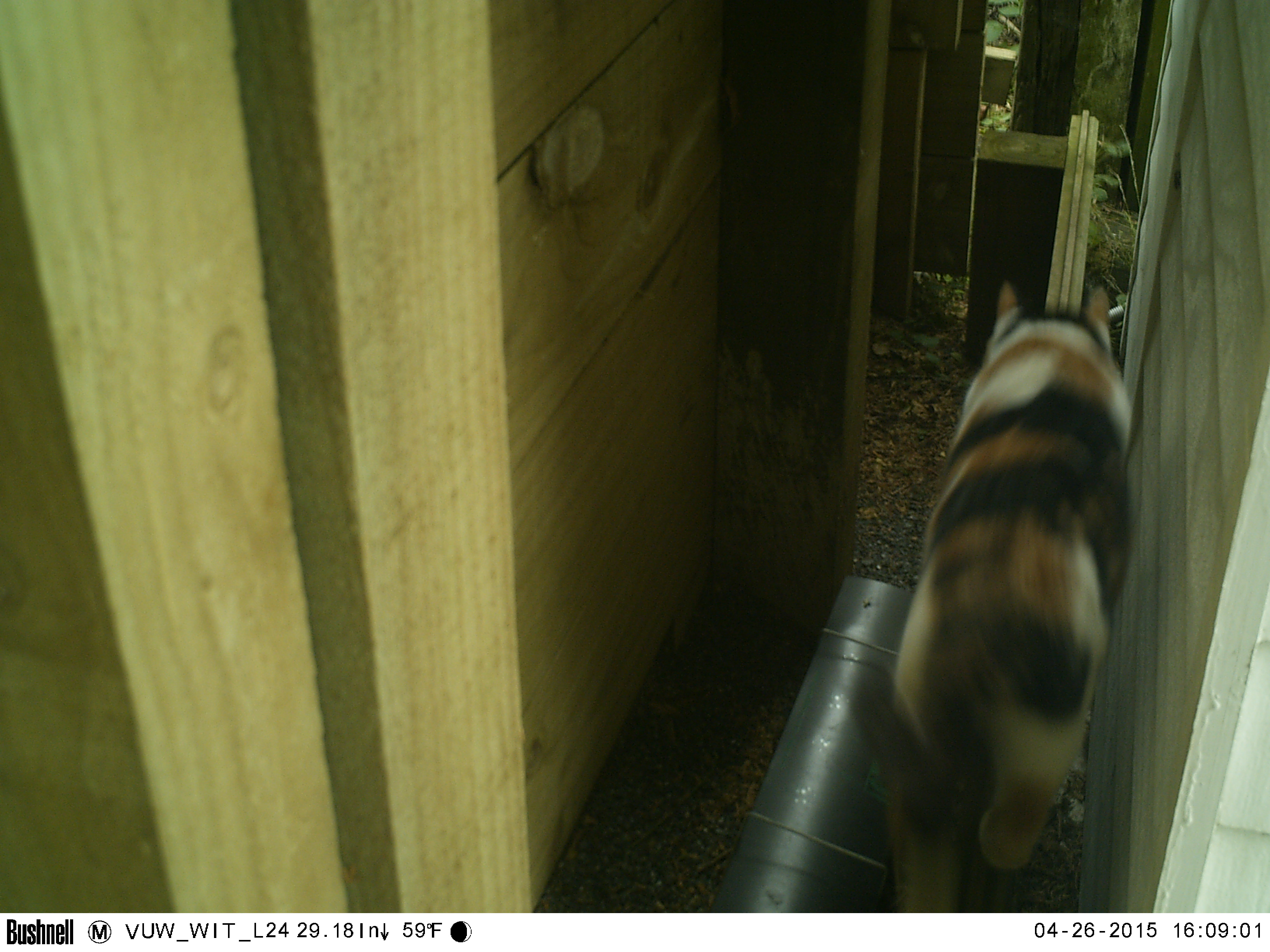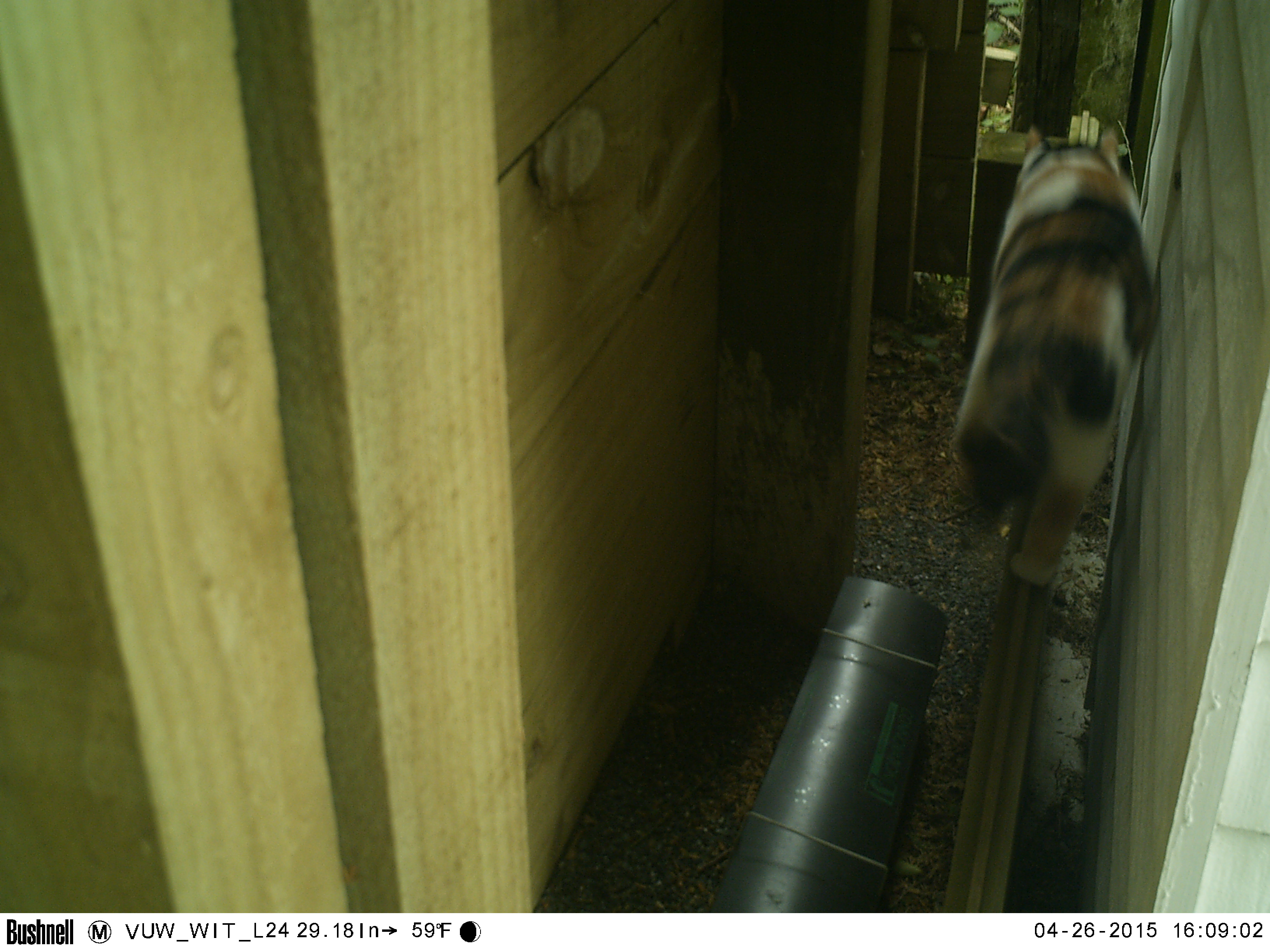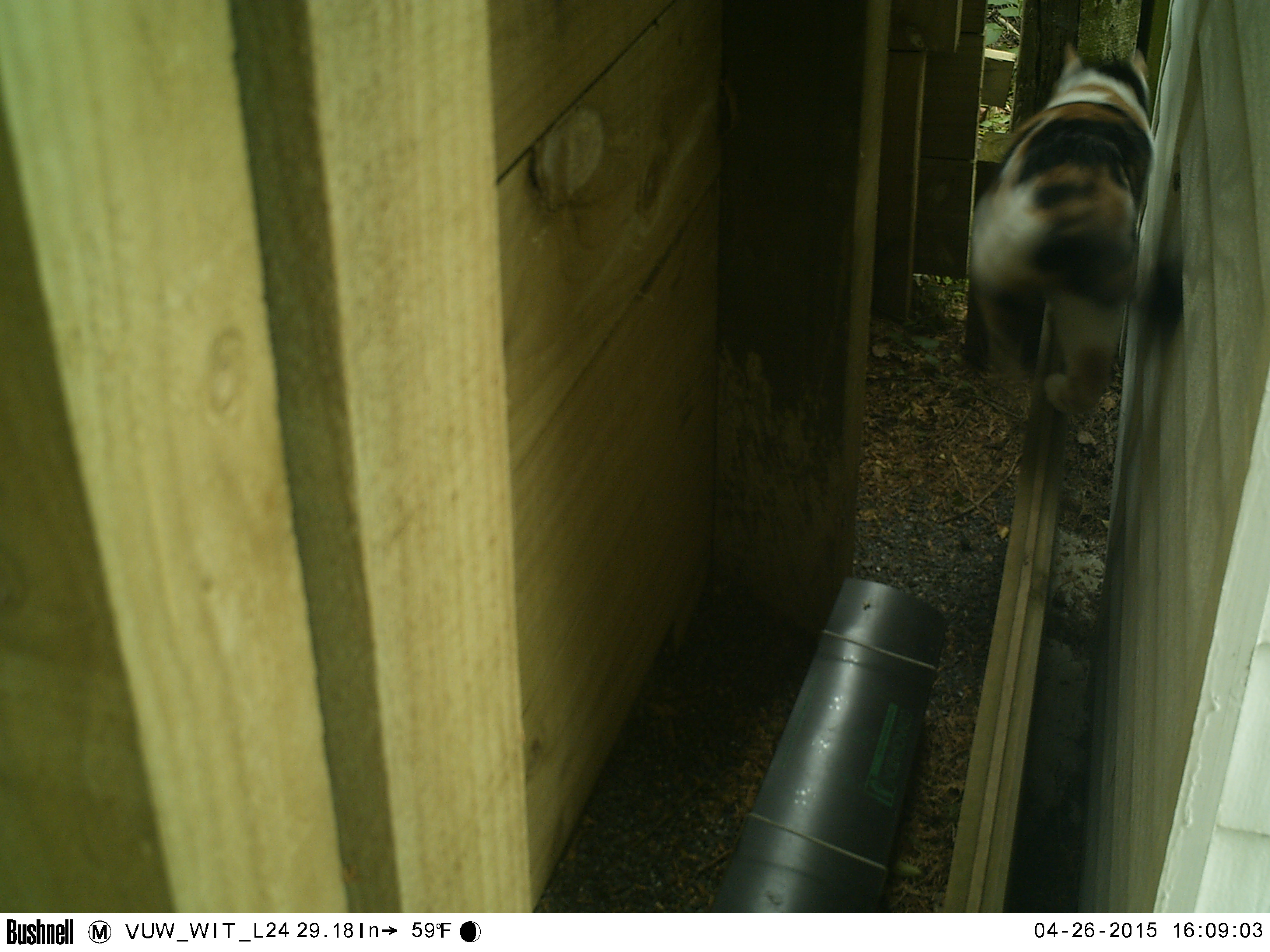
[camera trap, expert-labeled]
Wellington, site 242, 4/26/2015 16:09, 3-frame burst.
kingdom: Animalia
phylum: Chordata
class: Mammalia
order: Carnivora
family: Felidae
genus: Felis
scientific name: Felis catus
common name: cat